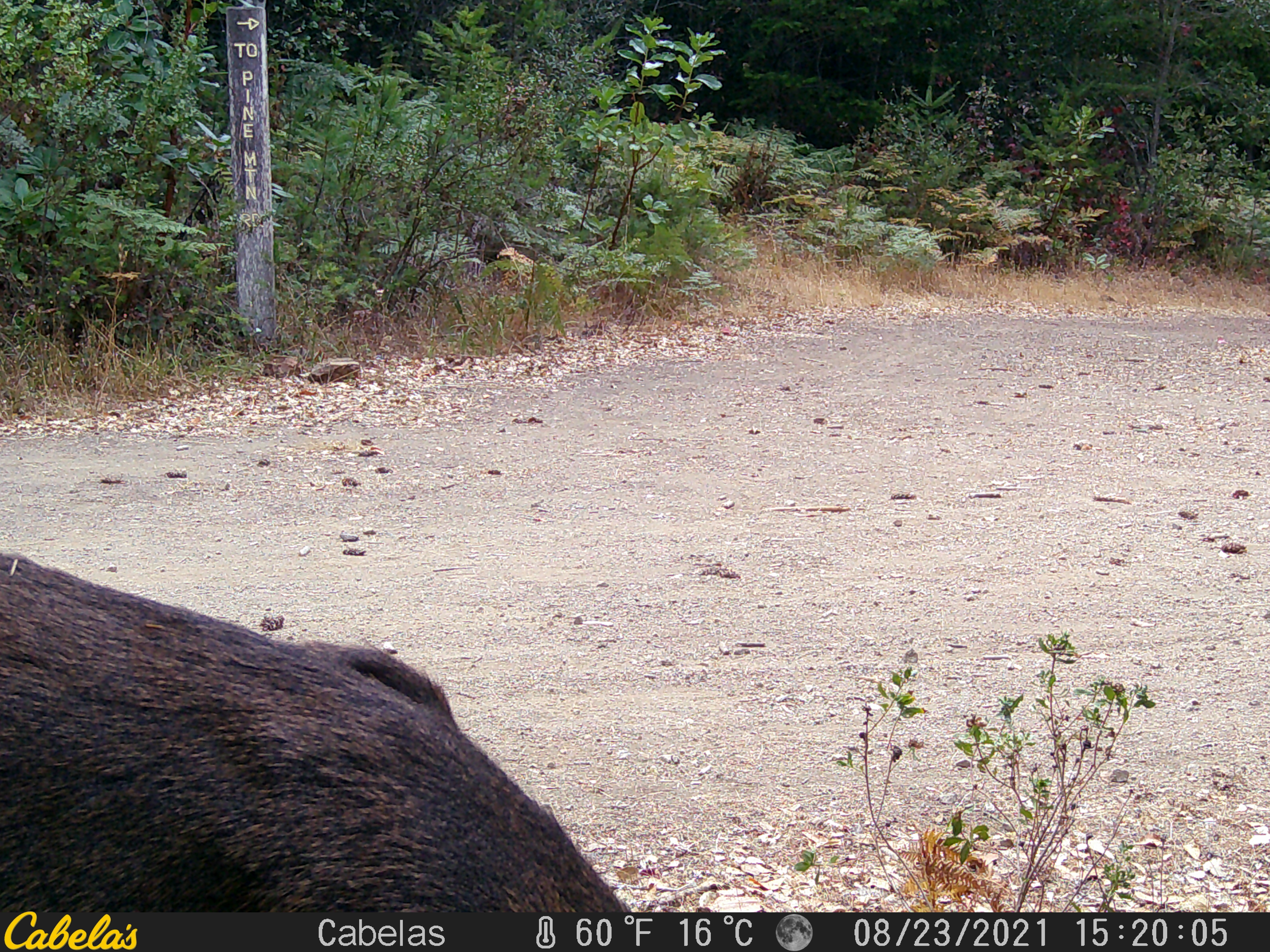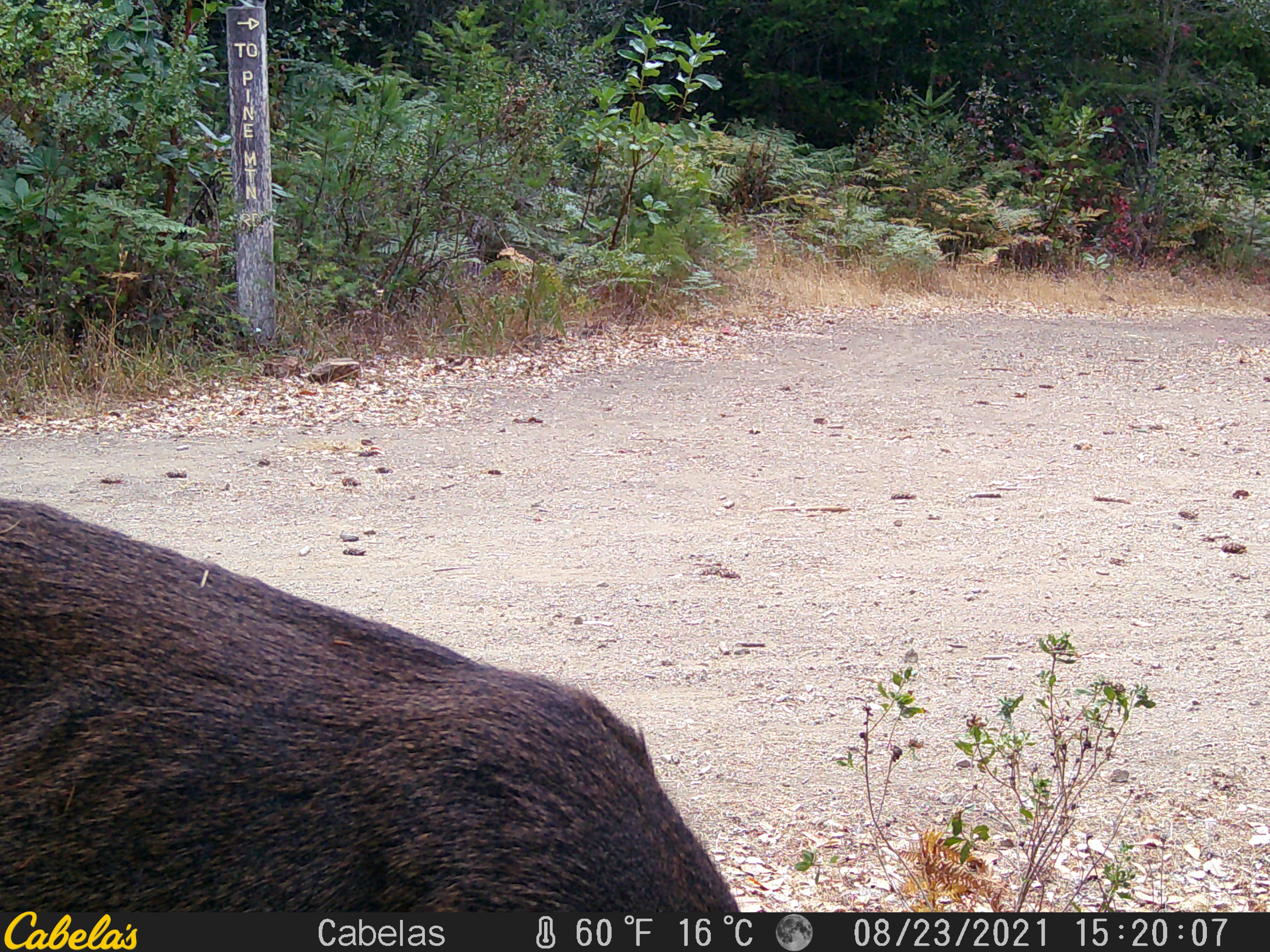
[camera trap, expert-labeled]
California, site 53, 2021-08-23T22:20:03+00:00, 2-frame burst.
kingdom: Animalia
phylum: Chordata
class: Mammalia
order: Artiodactyla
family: Cervidae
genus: Odocoileus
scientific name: Odocoileus hemionus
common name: mule deer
Mule deer (Odocoileus hemionus).